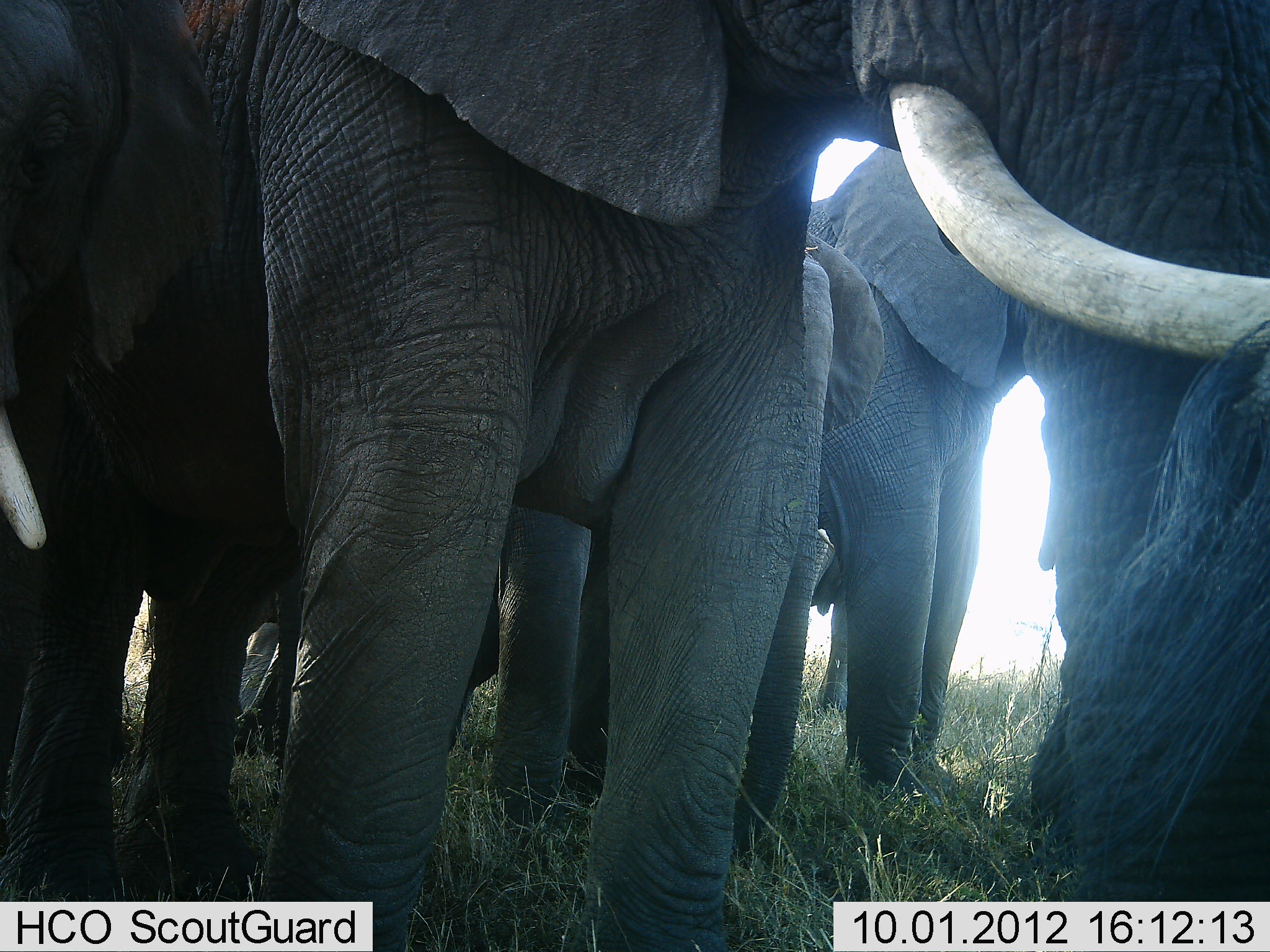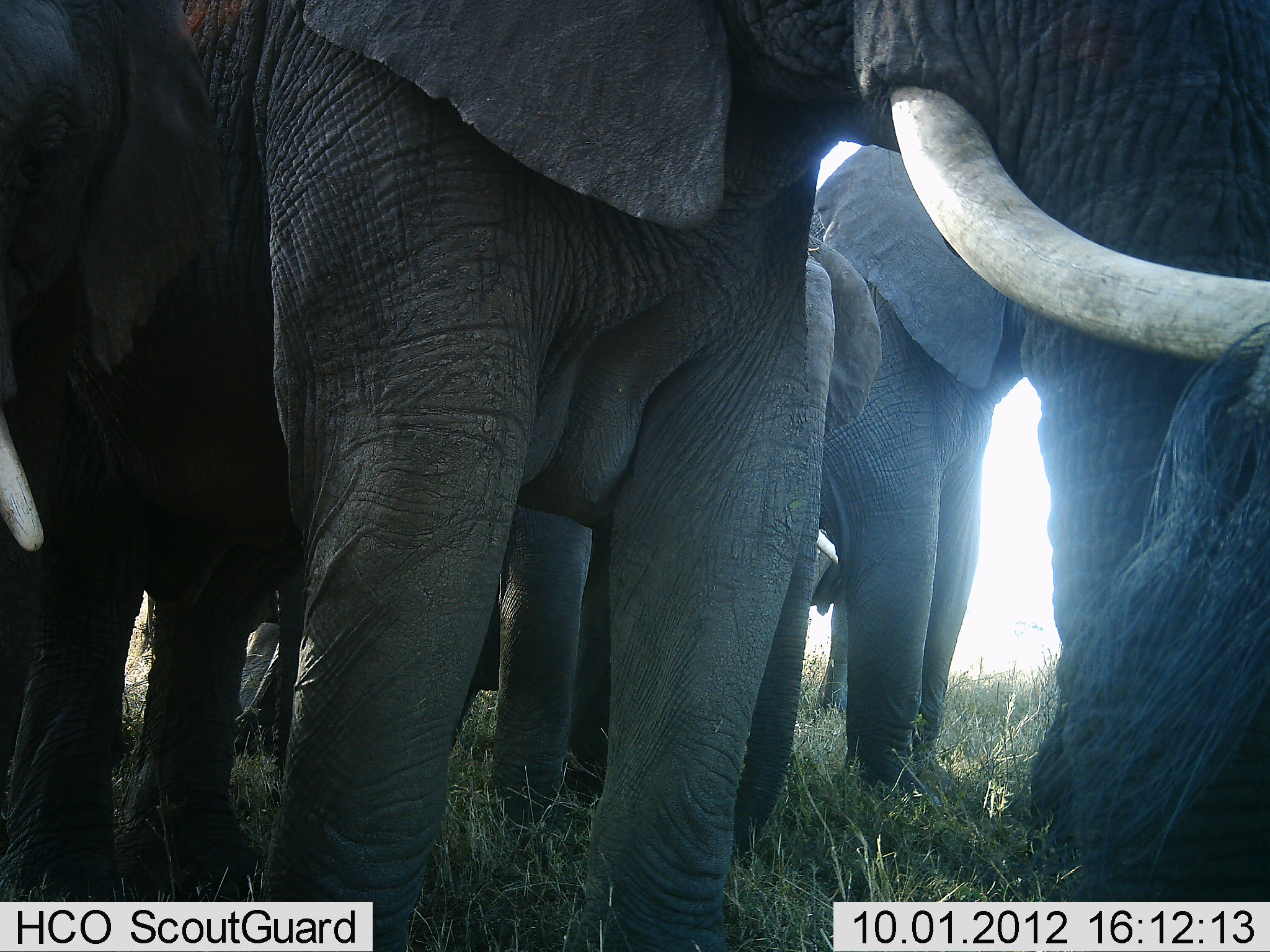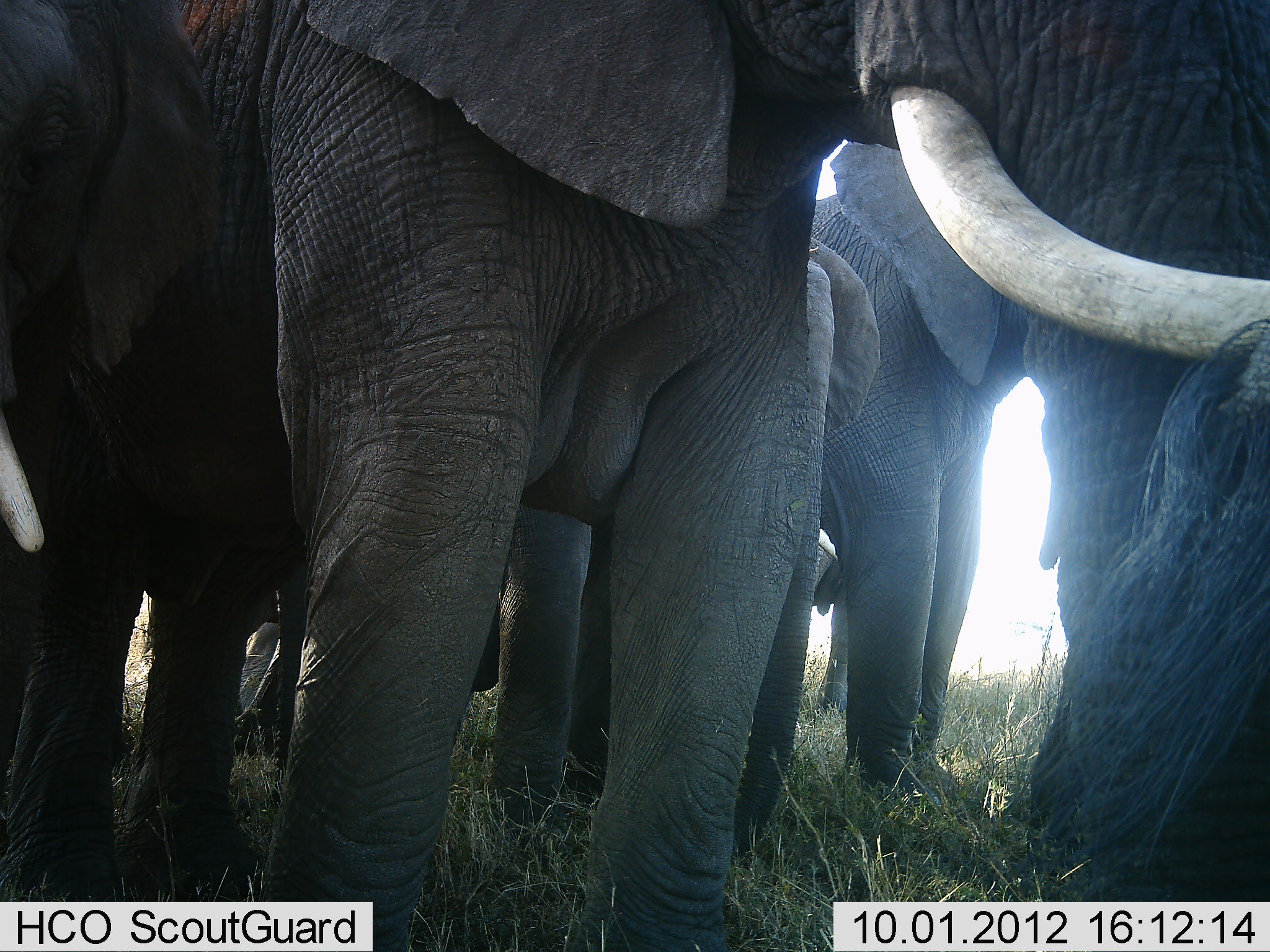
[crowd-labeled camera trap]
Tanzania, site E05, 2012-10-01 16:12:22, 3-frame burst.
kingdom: Animalia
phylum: Chordata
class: Mammalia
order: Proboscidea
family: Elephantidae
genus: Loxodonta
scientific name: Loxodonta africana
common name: african bush elephant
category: elephant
Elephant (african bush elephant) (Loxodonta africana), count 5. Behavior (volunteer vote fractions): standing 90%, resting 0%, moving 0%, interacting 10%. Young present (vote fraction): 80%. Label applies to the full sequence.